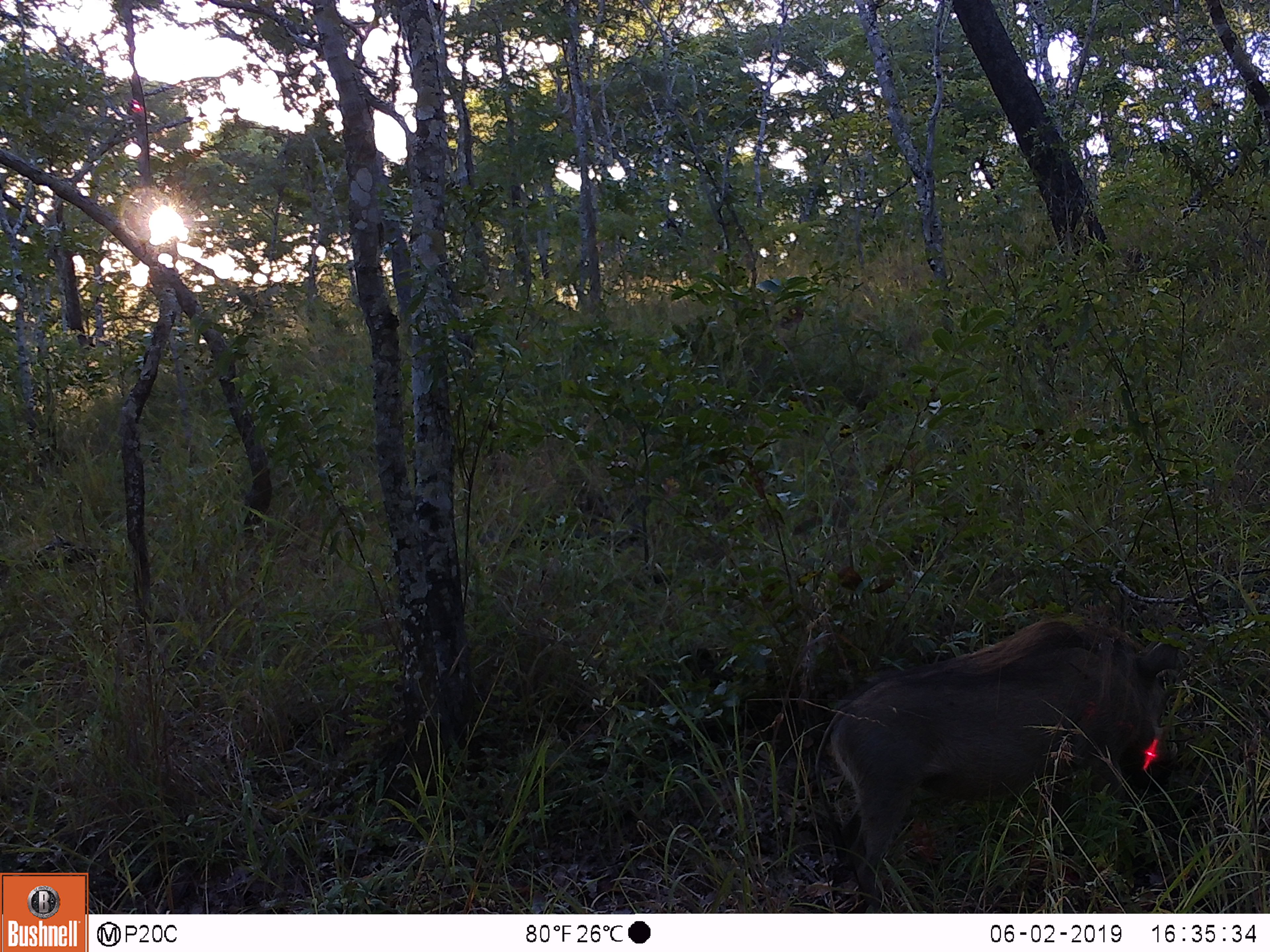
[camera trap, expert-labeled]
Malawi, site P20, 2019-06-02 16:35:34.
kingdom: Animalia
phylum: Chordata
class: Mammalia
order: Artiodactyla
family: Suidae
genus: Phacochoerus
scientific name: Phacochoerus africanus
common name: common warthog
Common warthog (Phacochoerus africanus), count 1.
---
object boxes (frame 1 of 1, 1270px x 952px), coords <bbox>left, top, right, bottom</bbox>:
common warthog: <bbox>815, 611, 1184, 910</bbox>